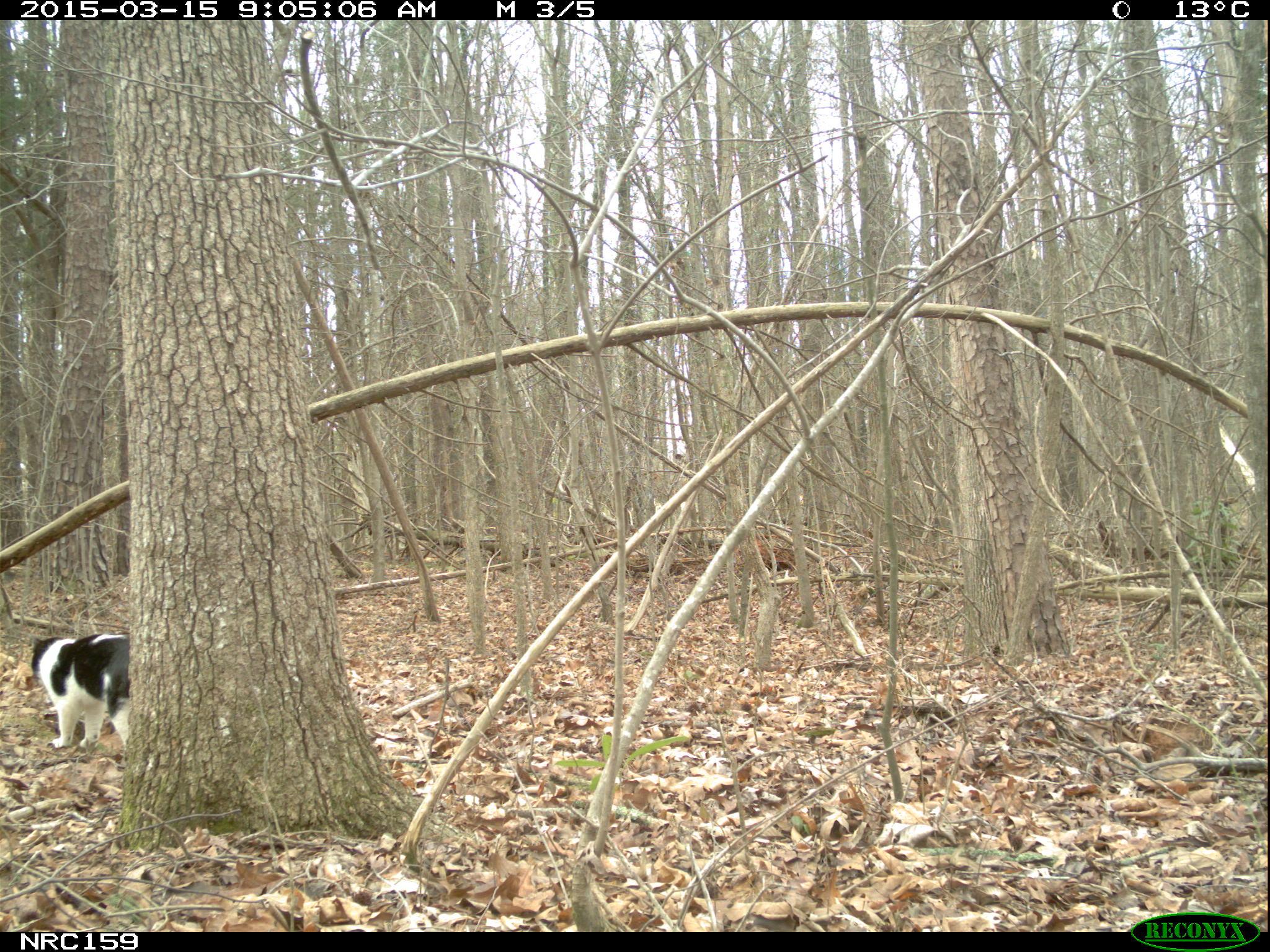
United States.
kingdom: Animalia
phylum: Chordata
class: Mammalia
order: Carnivora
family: Felidae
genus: Felis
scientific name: Felis catus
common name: domestic cat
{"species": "Domestic Cat (Felis catus)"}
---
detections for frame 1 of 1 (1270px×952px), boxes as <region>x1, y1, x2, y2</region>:
Domestic Cat: <region>21, 628, 139, 753</region>